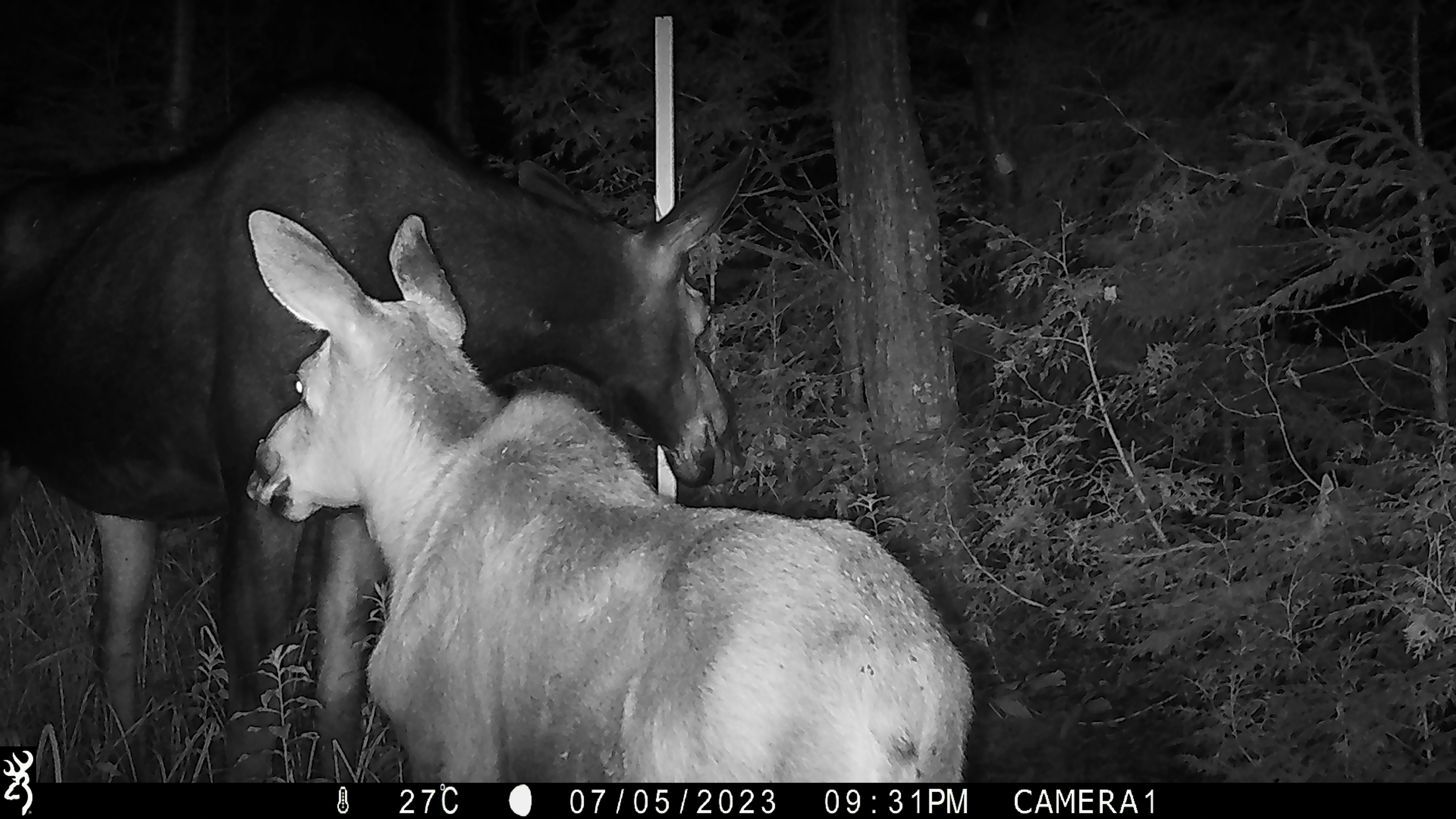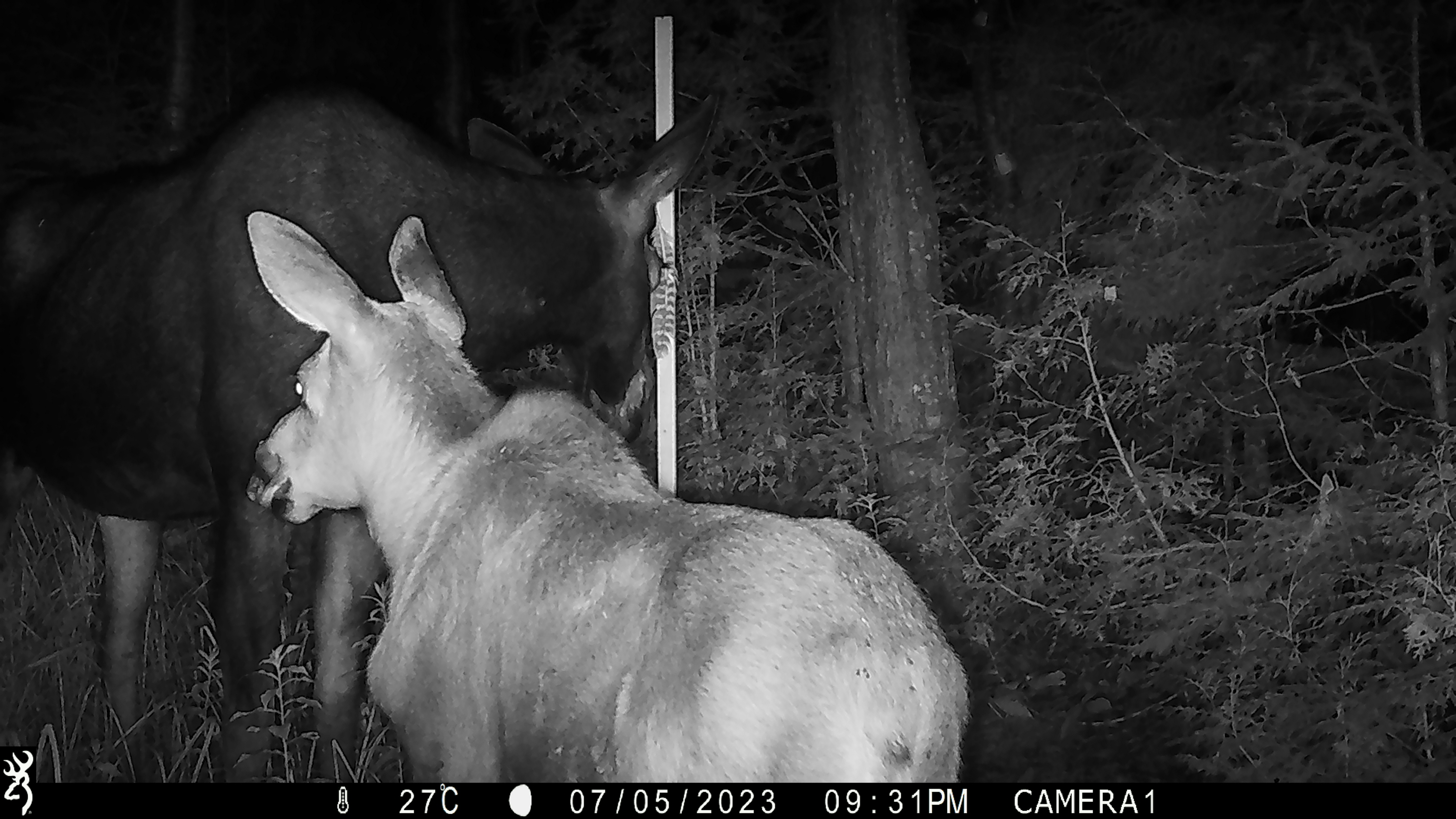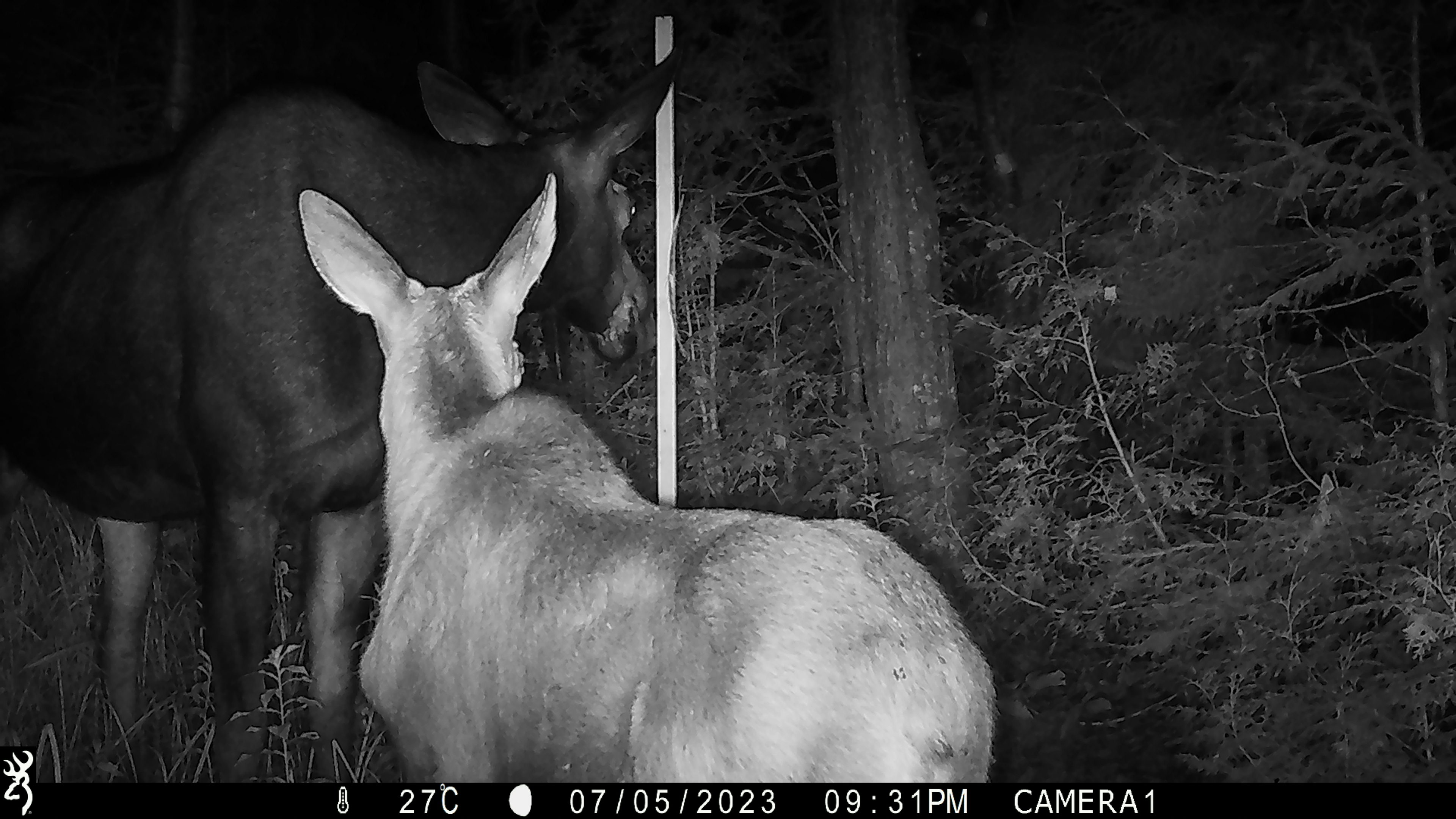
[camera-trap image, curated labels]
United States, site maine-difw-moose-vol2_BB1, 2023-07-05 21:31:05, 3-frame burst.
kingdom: Animalia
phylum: Chordata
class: Mammalia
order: Artiodactyla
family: Cervidae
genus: Alces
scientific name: Alces alces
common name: moose